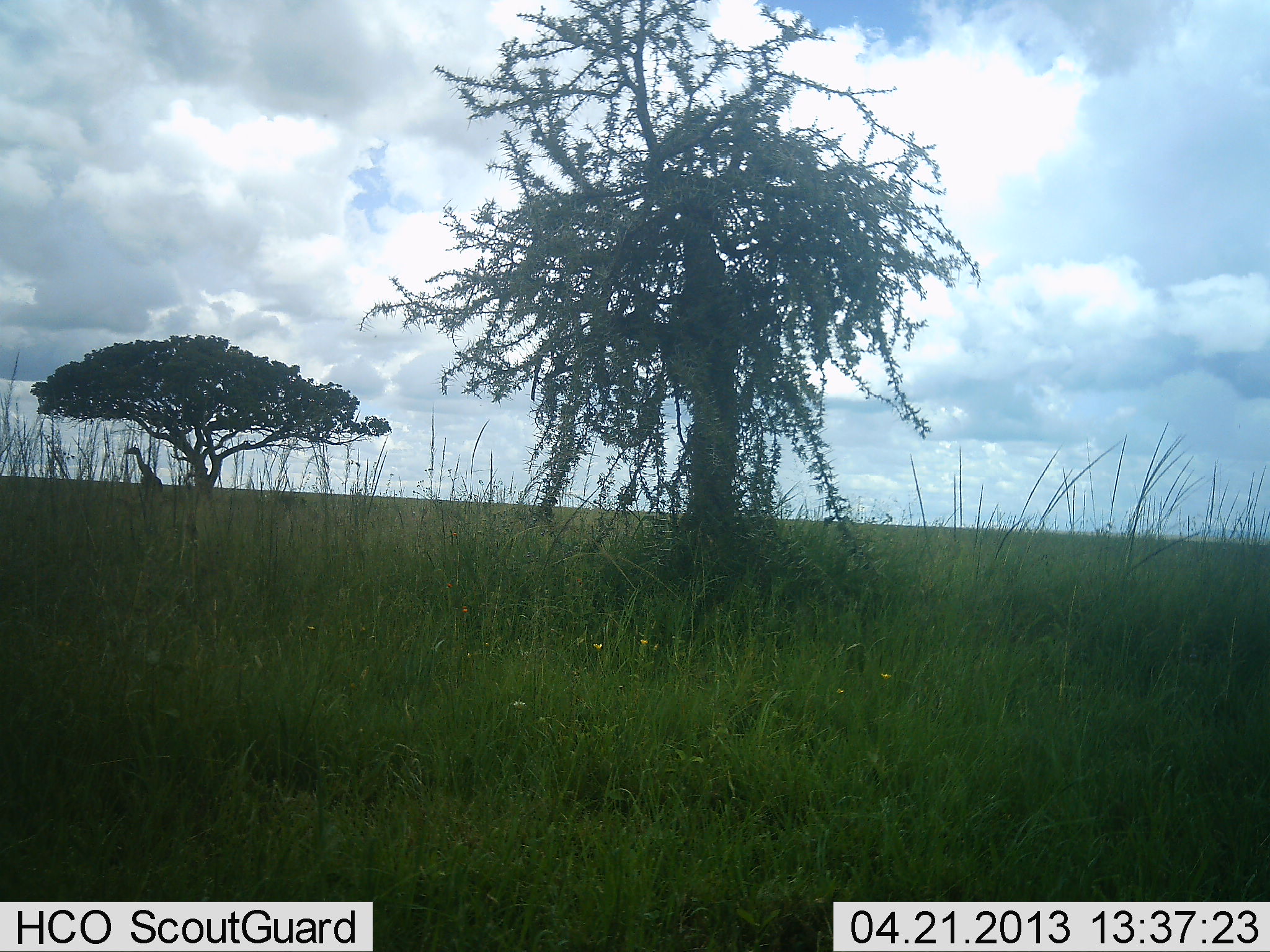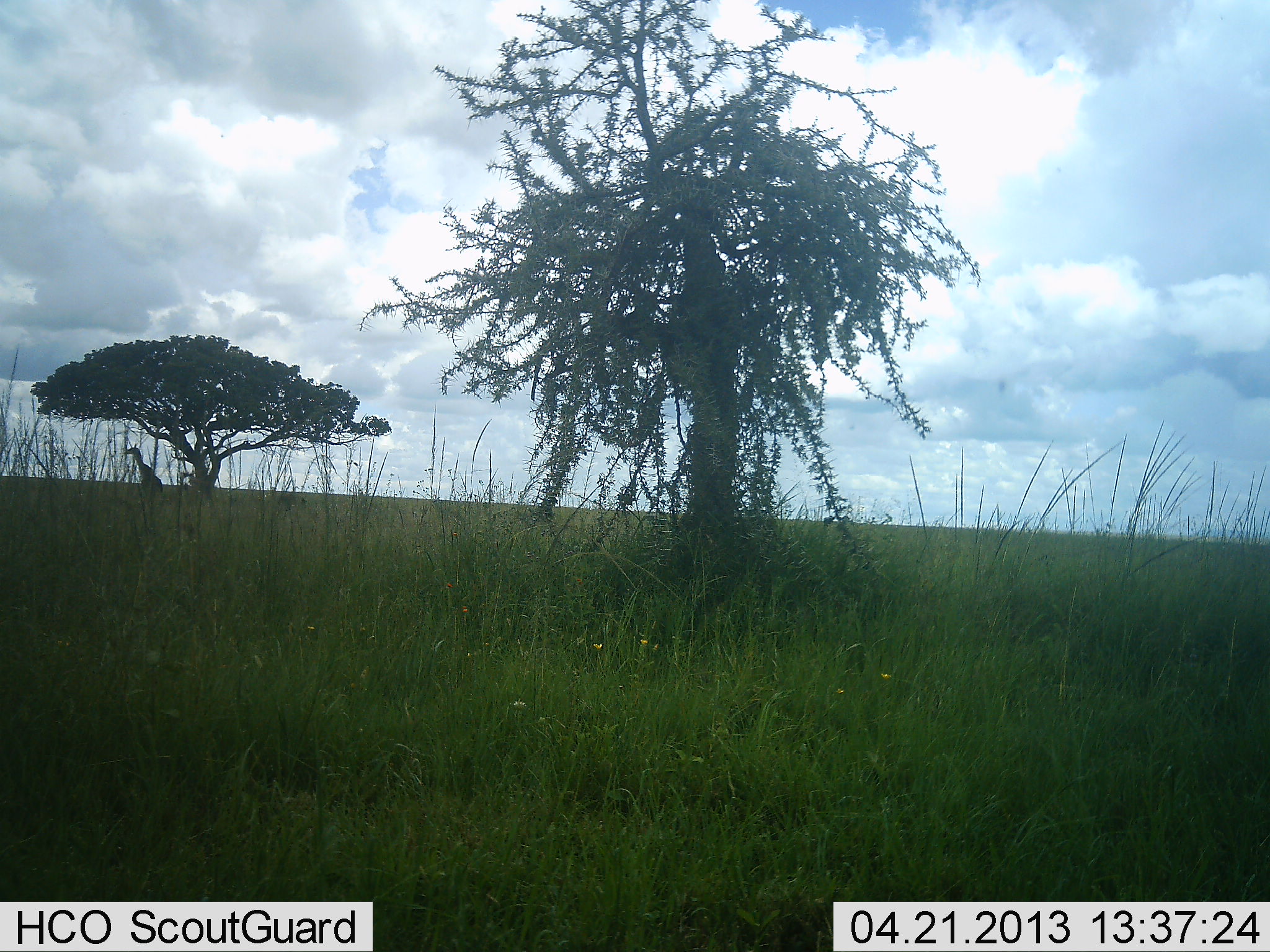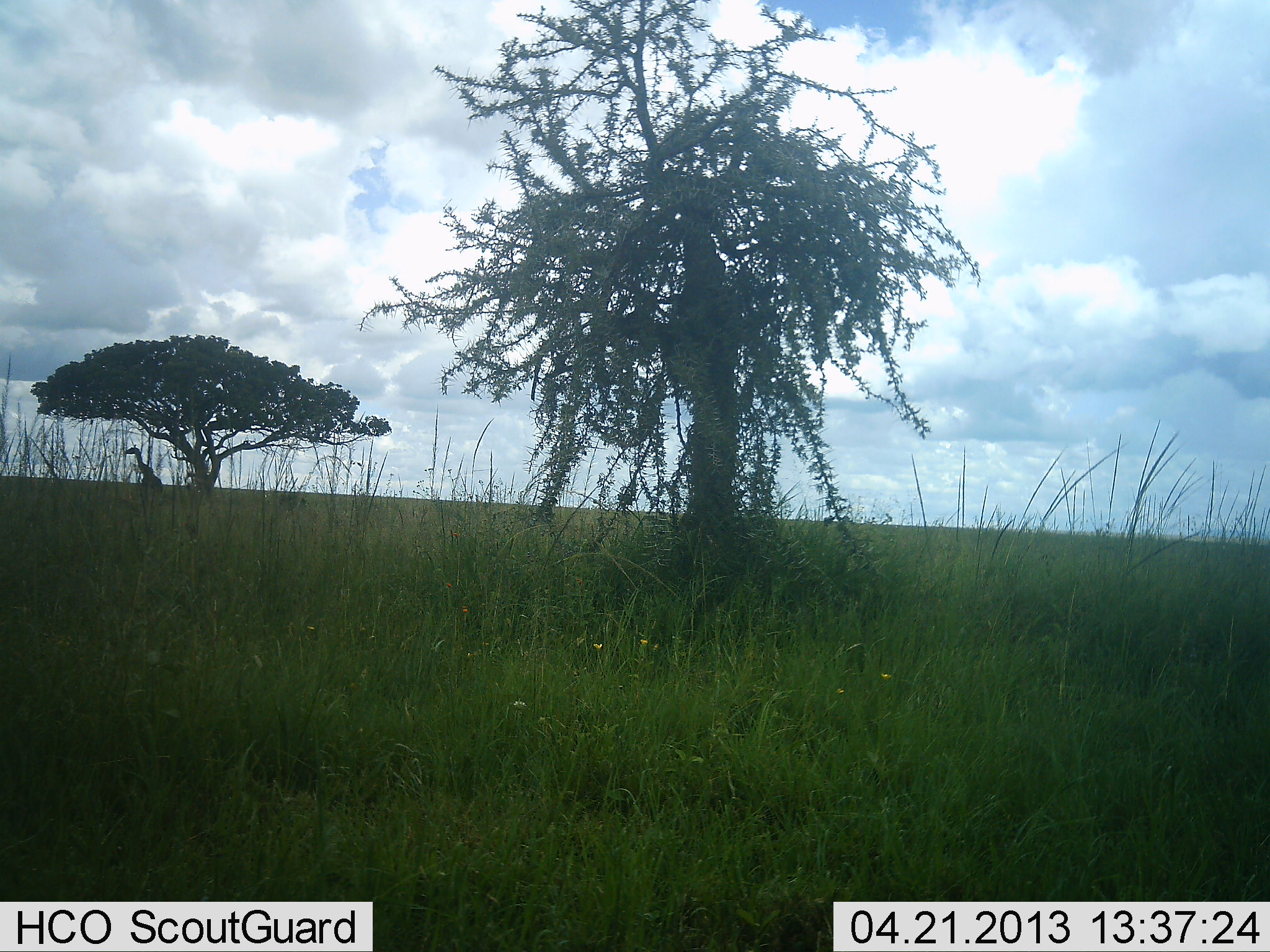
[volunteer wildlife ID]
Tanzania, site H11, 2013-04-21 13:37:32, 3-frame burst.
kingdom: Animalia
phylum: Chordata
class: Mammalia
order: Artiodactyla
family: Giraffidae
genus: Giraffa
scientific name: Giraffa camelopardalis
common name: giraffe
Giraffe (Giraffa camelopardalis), count 1. Behavior (volunteer vote fractions): standing 90%, resting 20%, moving 0%, interacting 0%. Young present (vote fraction): 0%. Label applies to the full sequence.